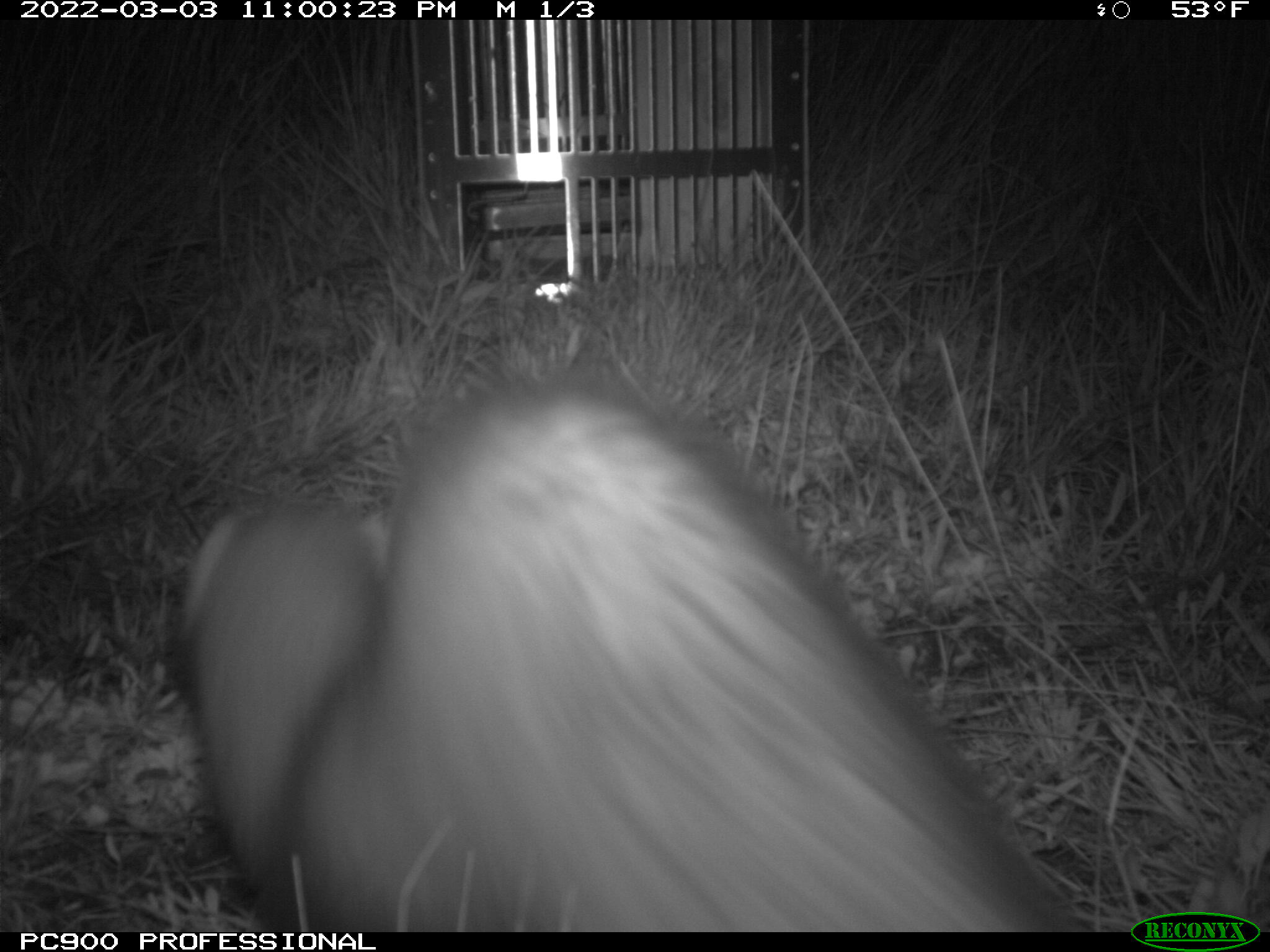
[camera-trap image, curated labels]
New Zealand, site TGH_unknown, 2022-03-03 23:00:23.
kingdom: Animalia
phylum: Chordata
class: Mammalia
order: Carnivora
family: Mustelidae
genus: Mustela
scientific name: Mustela furo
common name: ferret